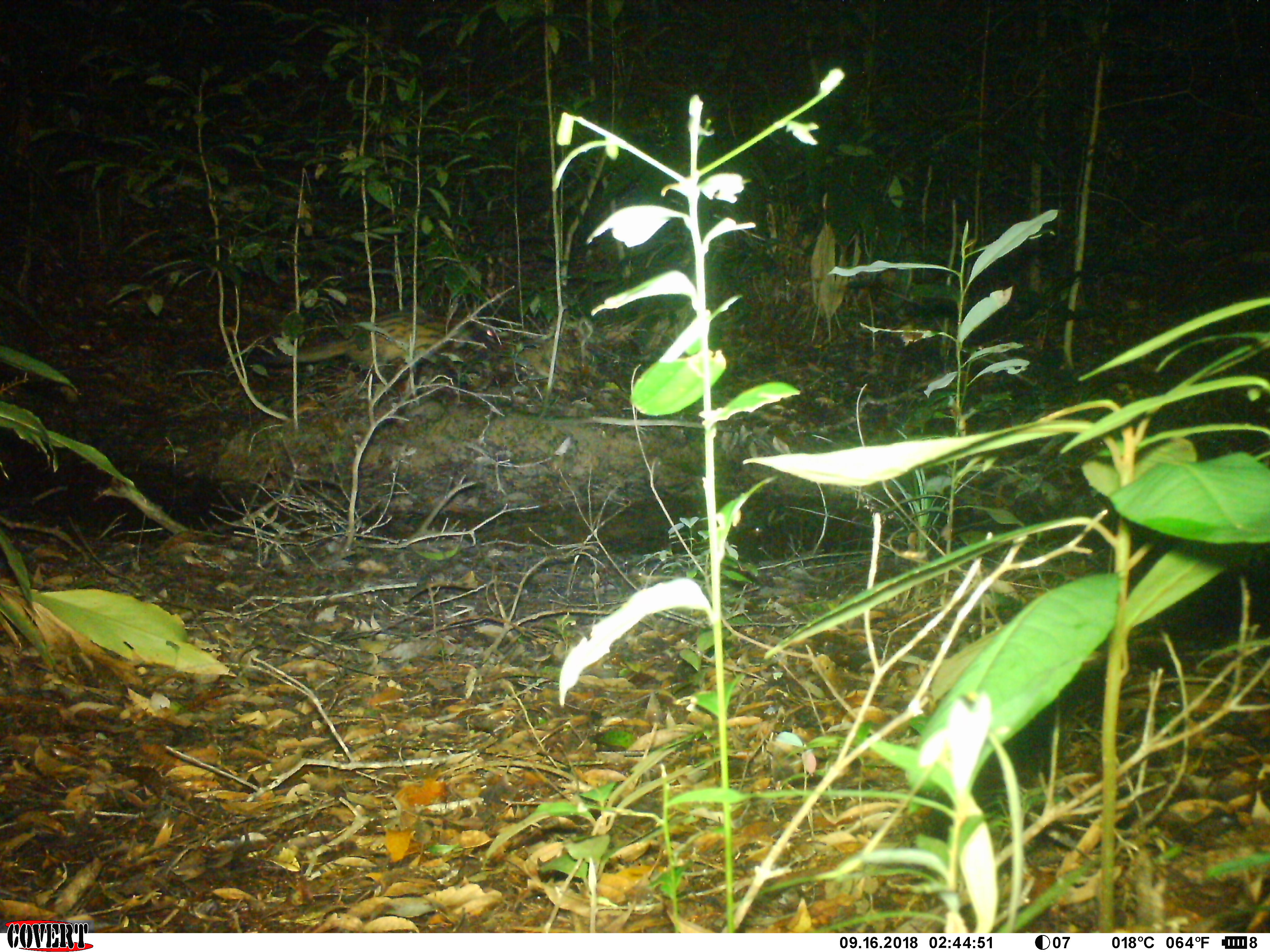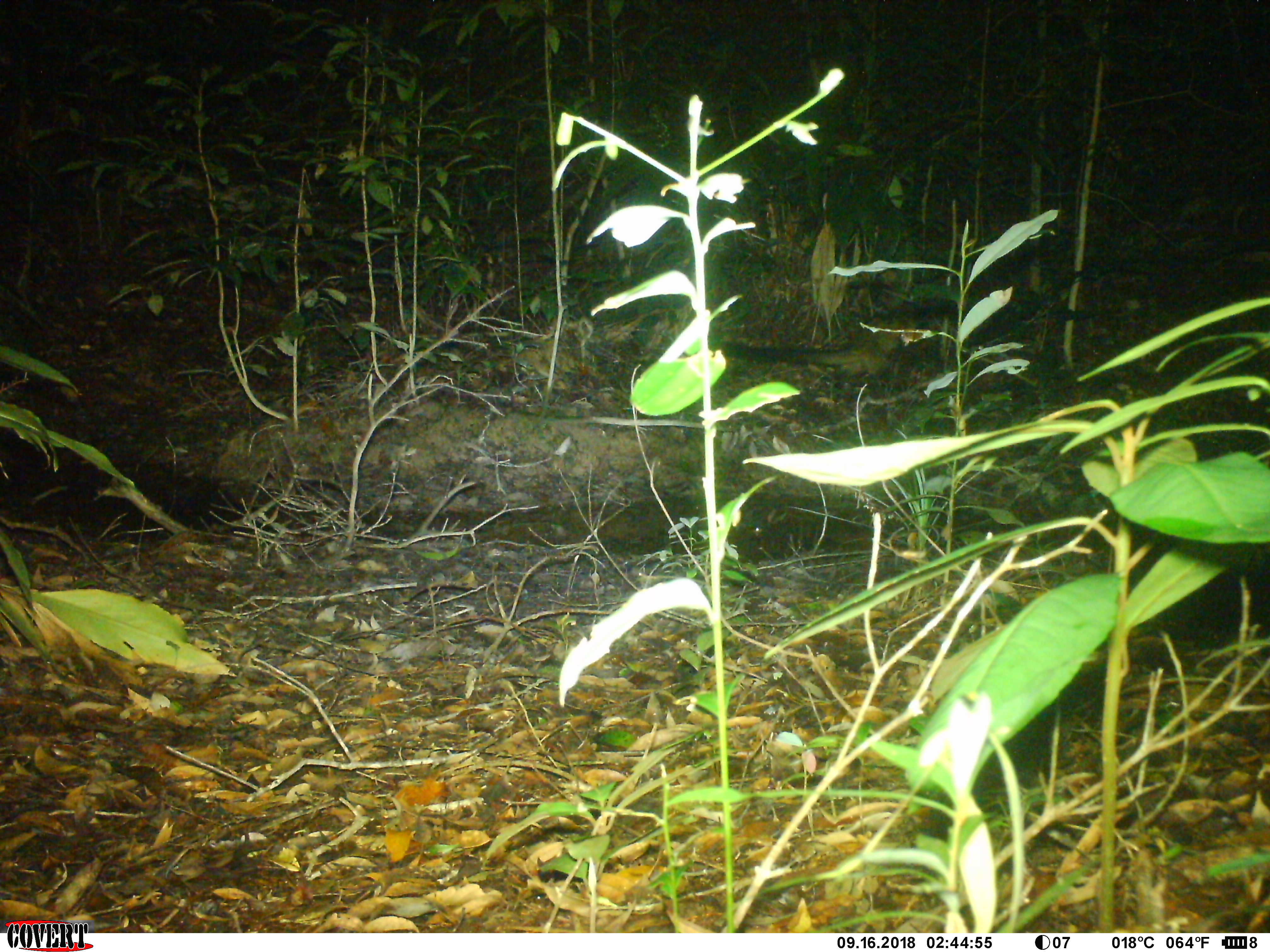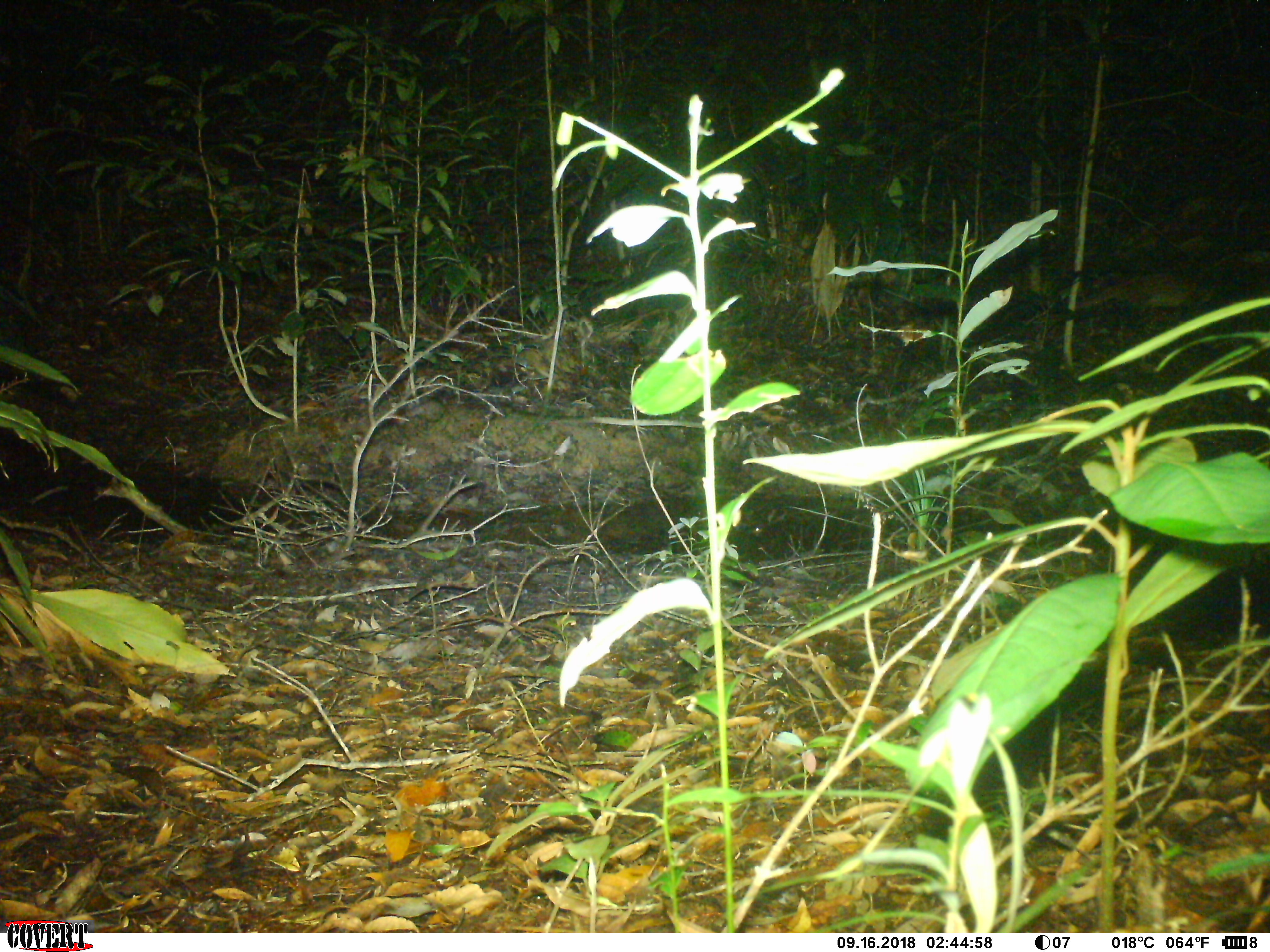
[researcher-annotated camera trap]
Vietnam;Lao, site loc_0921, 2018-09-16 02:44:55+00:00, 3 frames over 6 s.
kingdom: Animalia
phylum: Chordata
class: Mammalia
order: Carnivora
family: Viverridae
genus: Paradoxurus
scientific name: Paradoxurus hermaphroditus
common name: common palm civet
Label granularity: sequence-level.